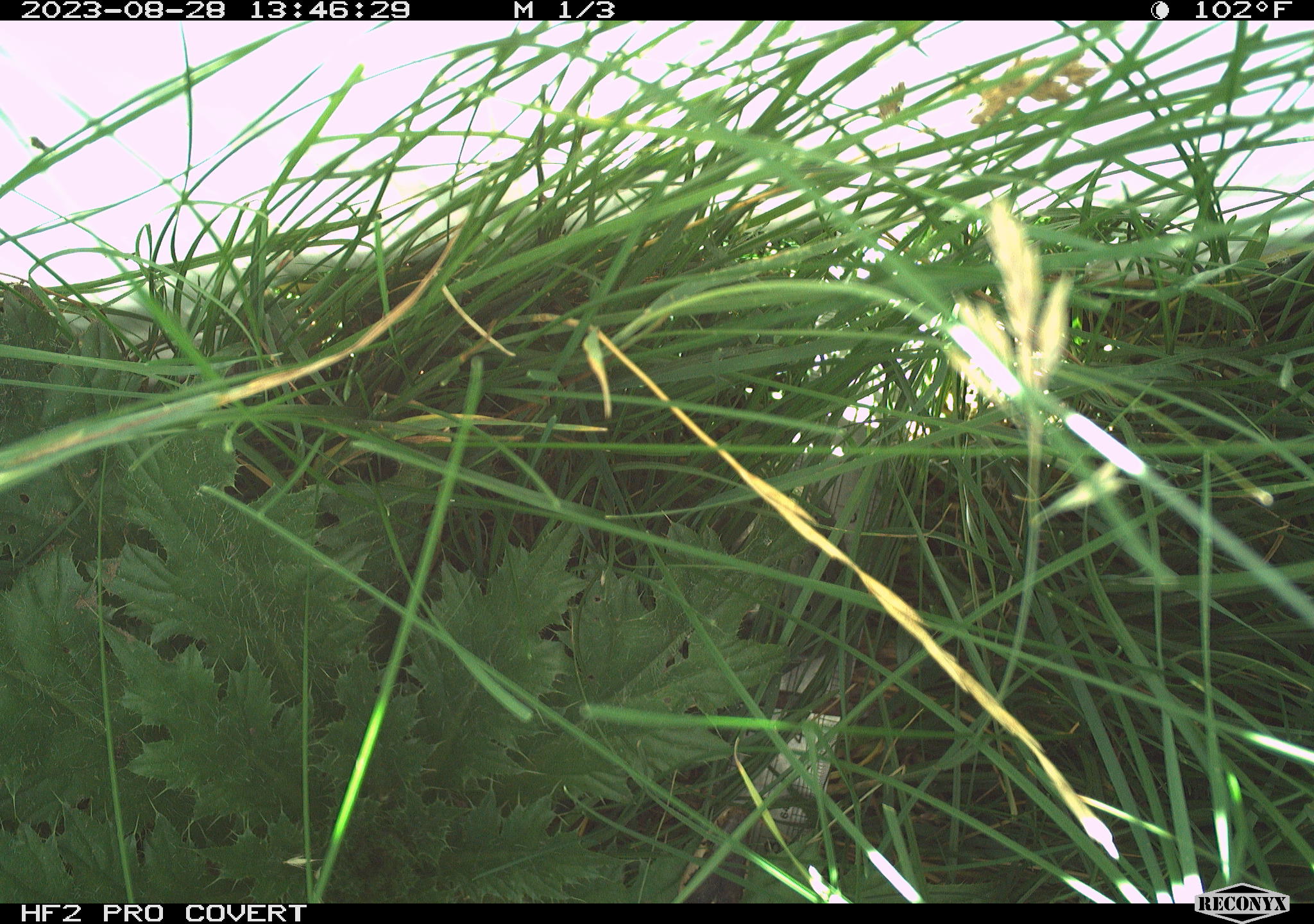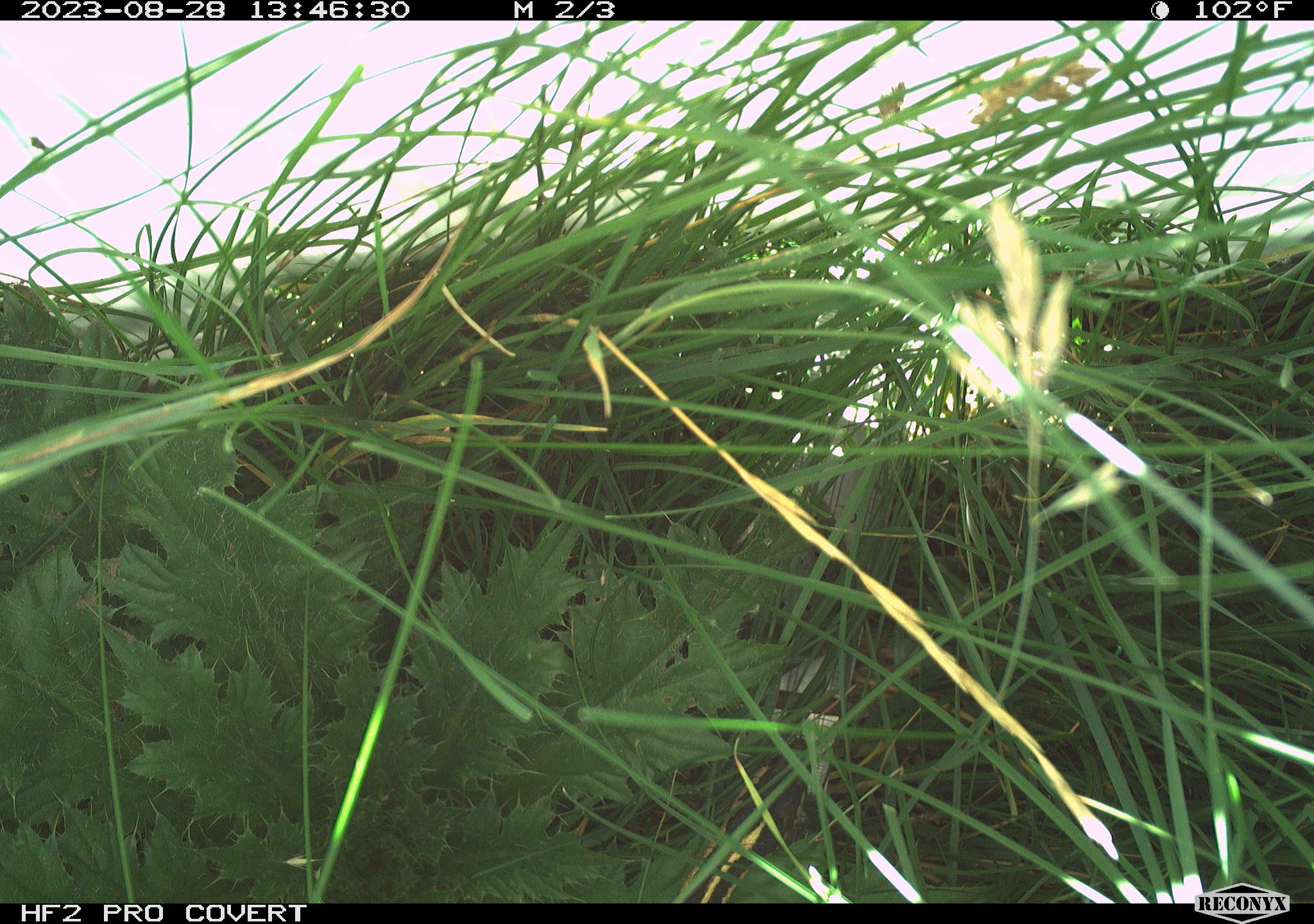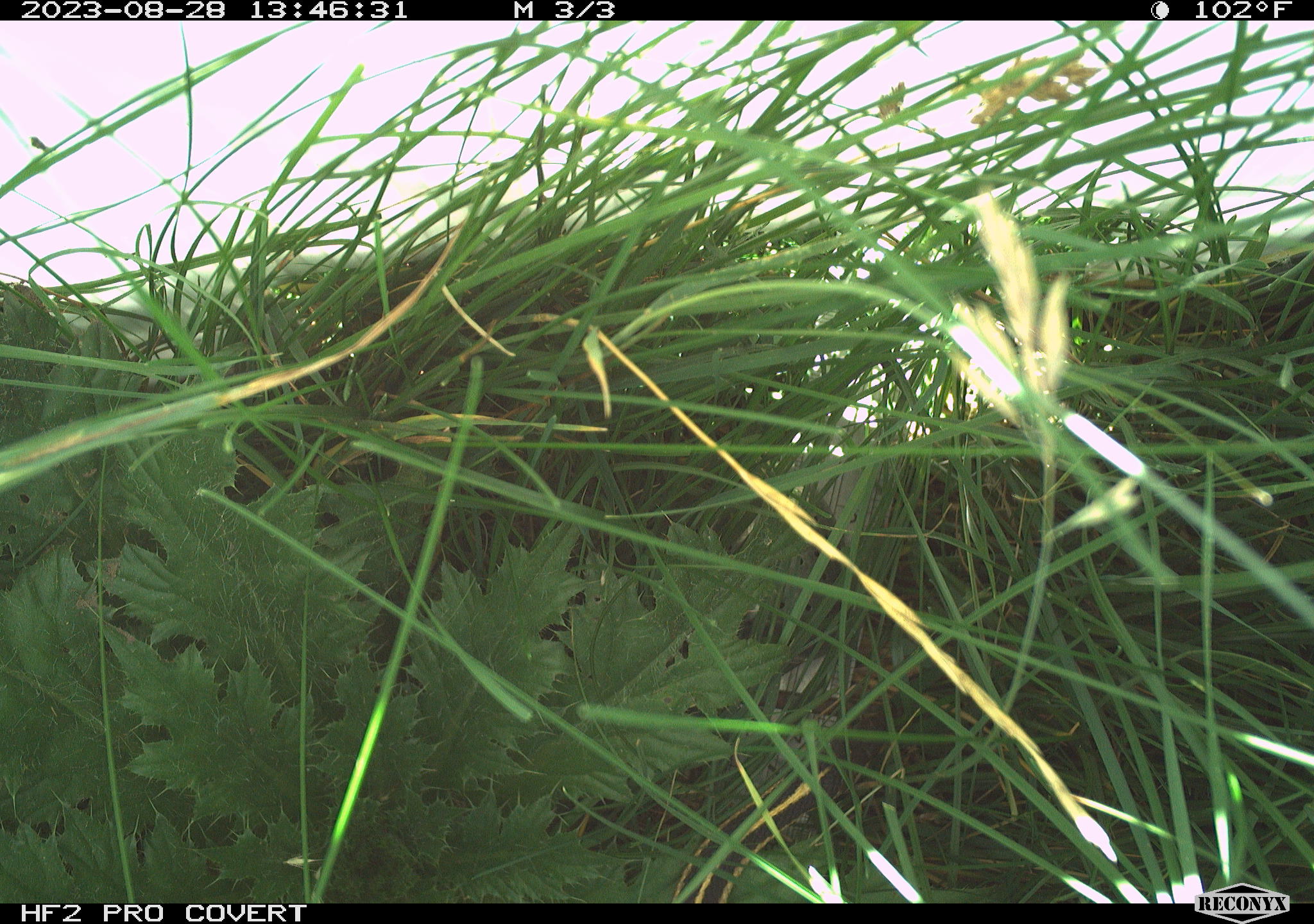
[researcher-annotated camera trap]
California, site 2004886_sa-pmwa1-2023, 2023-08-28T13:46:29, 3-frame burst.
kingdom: Animalia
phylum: Chordata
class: Reptilia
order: Squamata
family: Colubridae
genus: Thamnophis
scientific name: Thamnophis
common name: american gartersnakes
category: thamnophis species